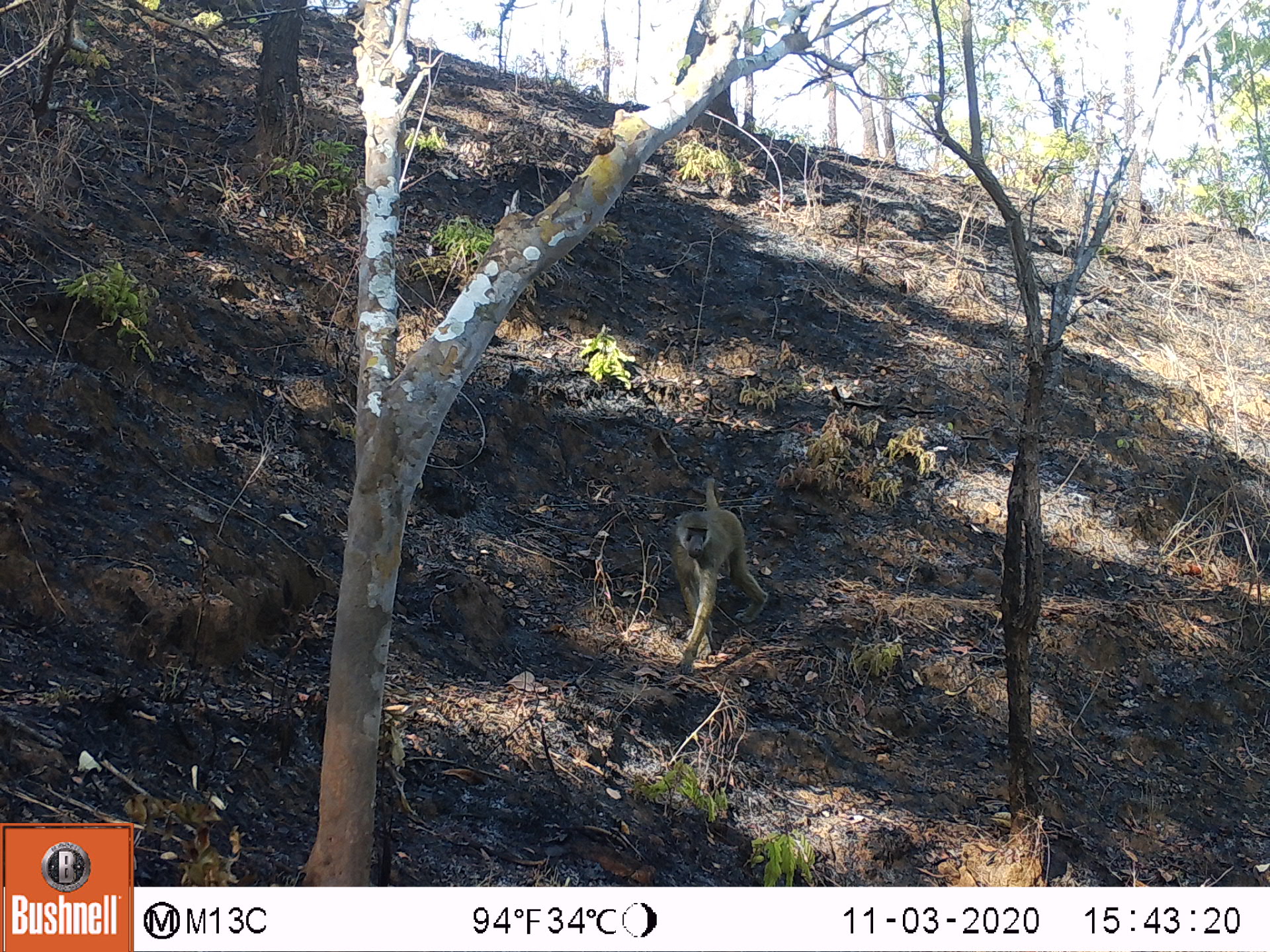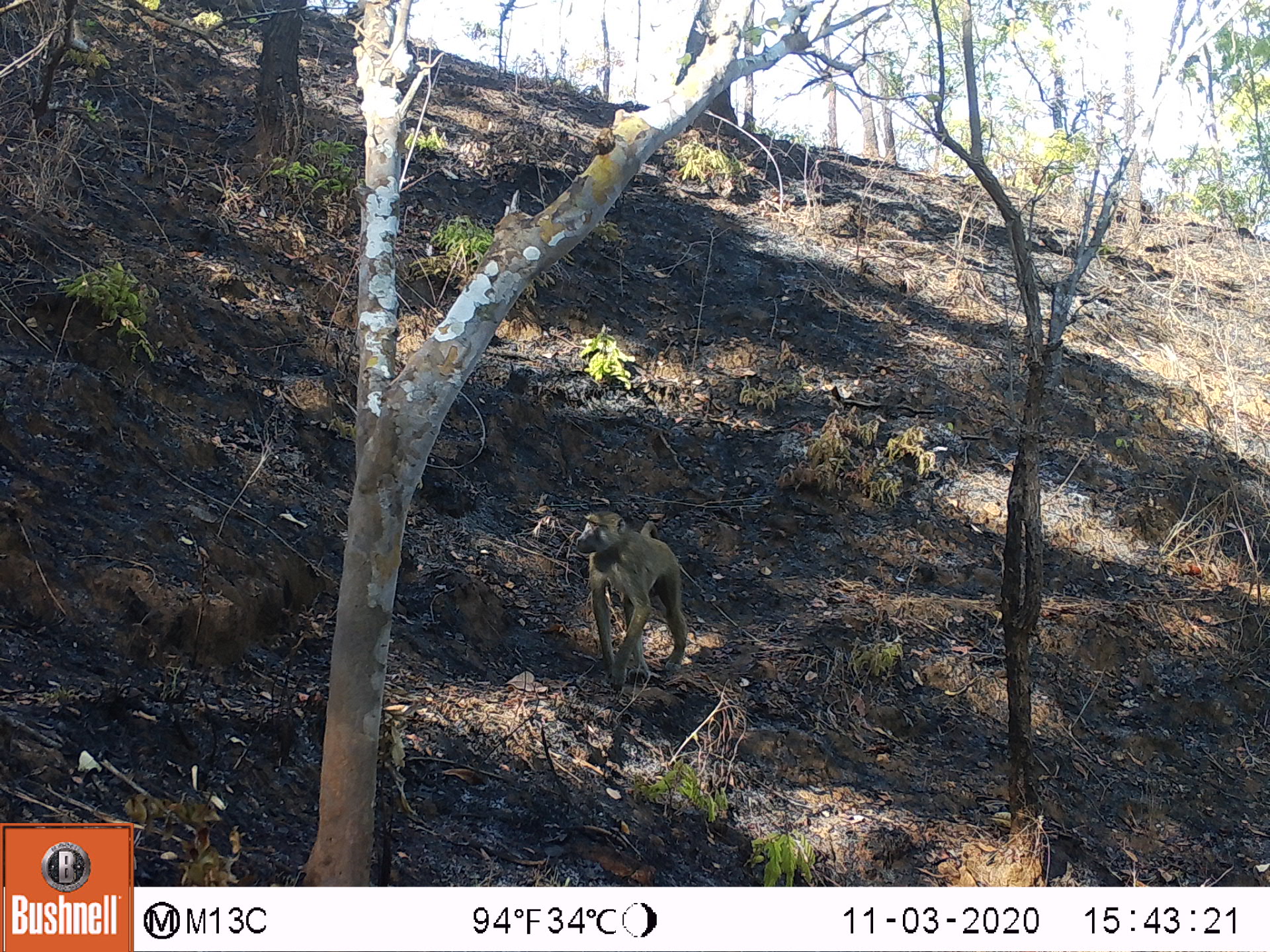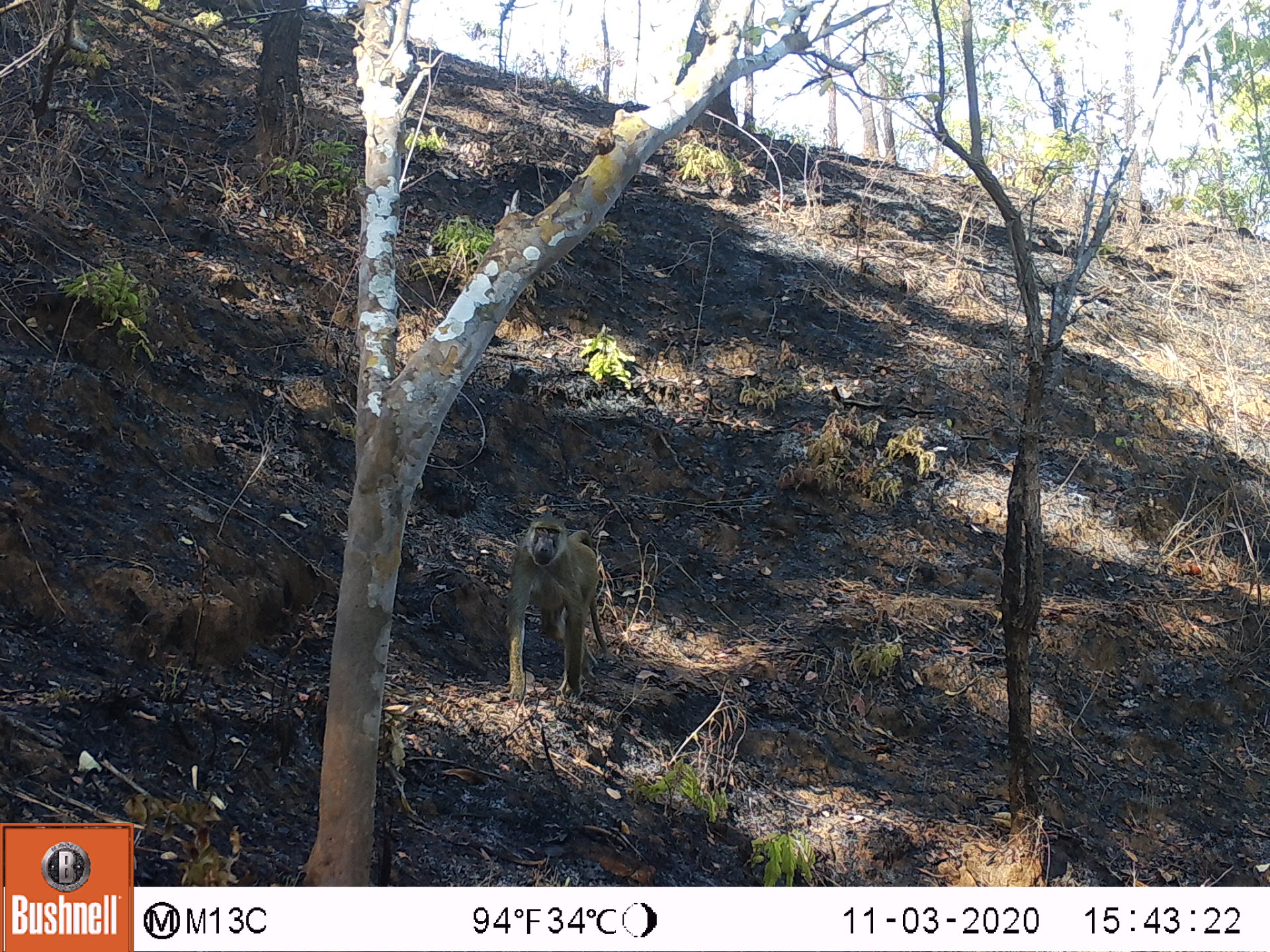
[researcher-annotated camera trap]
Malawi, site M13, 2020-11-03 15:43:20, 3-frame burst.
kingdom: Animalia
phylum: Chordata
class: Mammalia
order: Primates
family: Cercopithecidae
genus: Papio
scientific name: Papio cynocephalus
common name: yellow baboon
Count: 1.